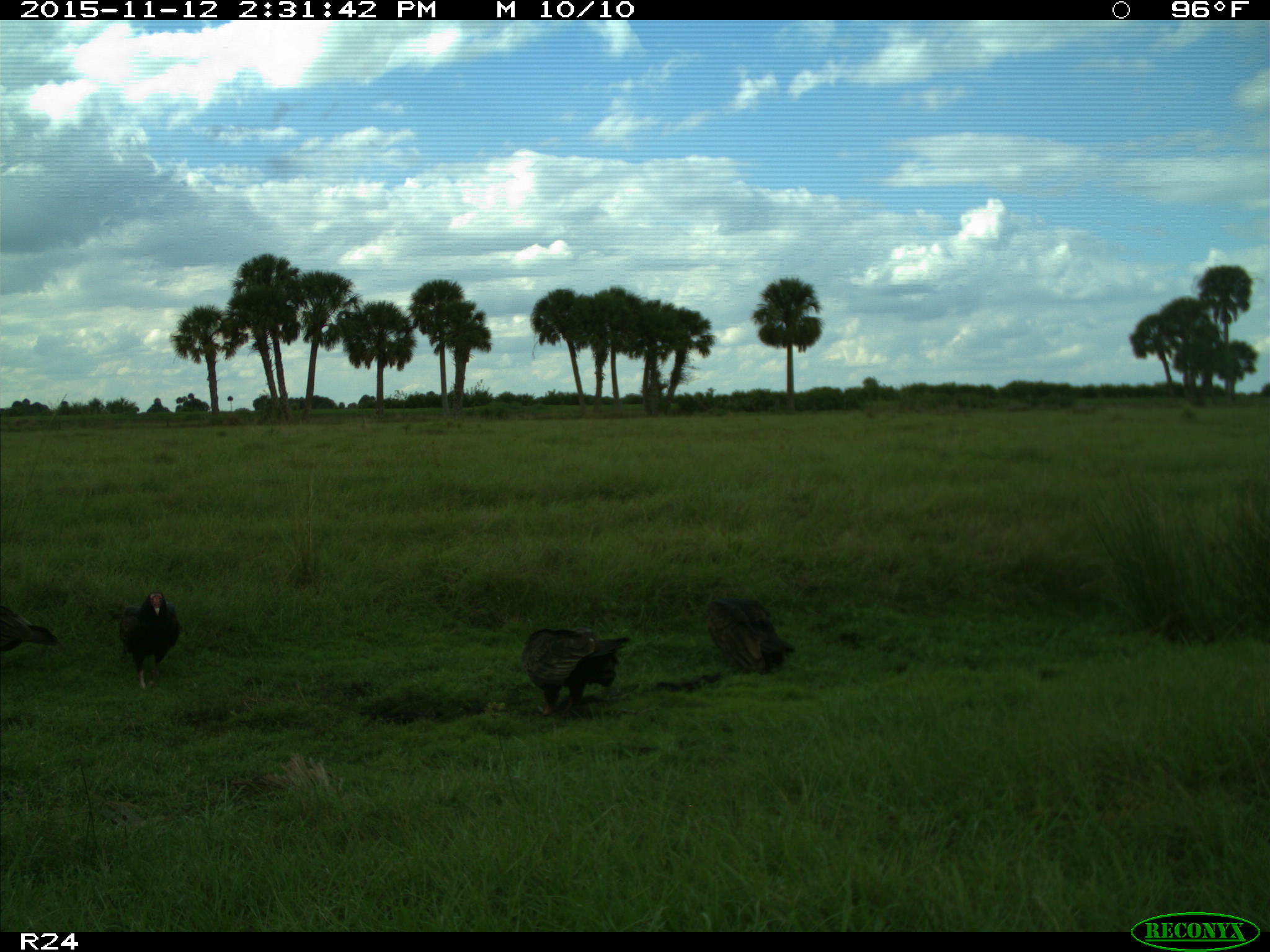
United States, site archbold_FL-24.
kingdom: Animalia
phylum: Chordata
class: Aves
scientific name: Aves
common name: birds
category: unidentified bird